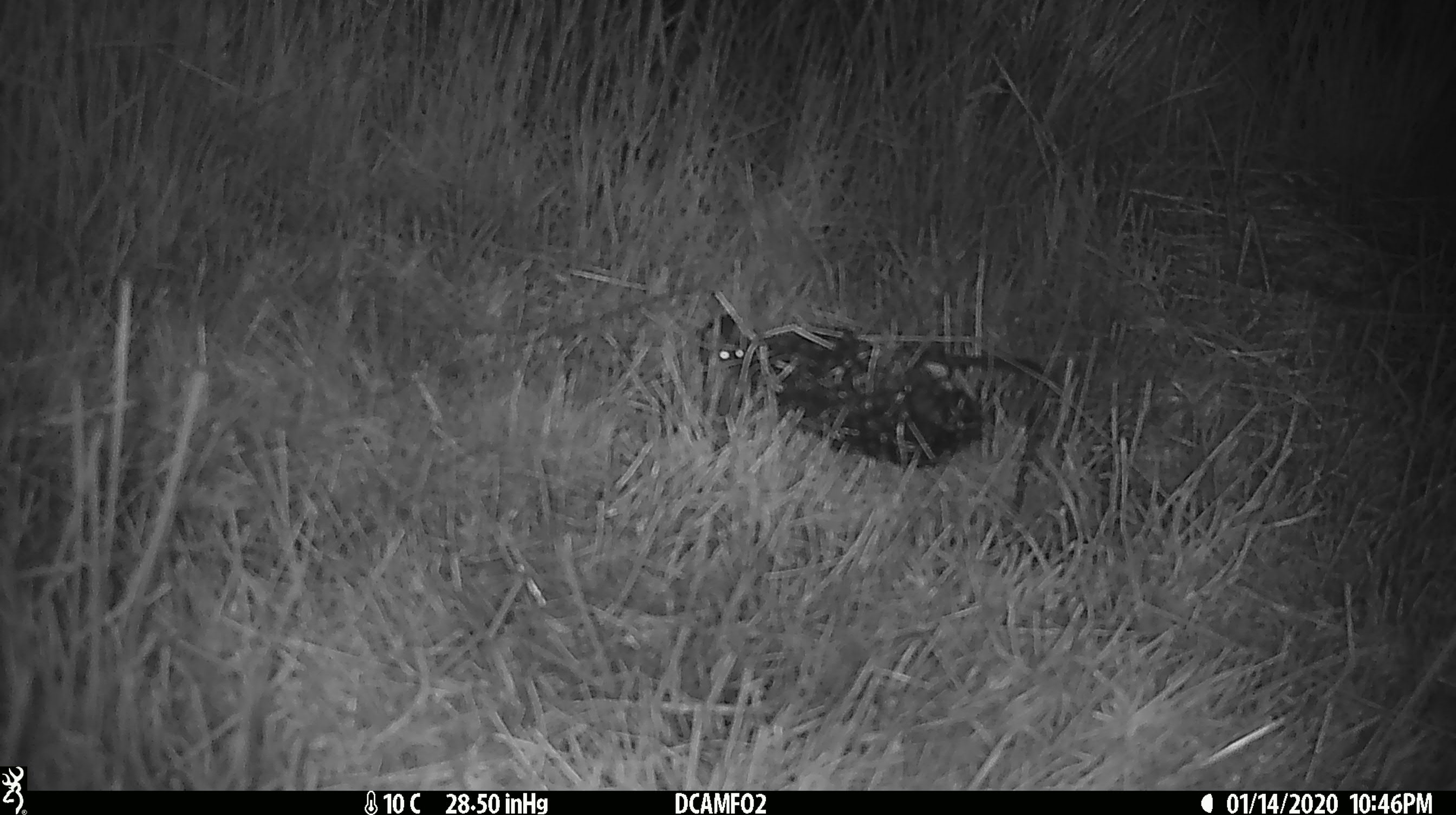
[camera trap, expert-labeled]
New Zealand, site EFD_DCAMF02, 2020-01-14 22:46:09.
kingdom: Animalia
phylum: Chordata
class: Mammalia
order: Rodentia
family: Muridae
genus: Mus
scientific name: Mus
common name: mouse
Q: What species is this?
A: Mouse (Mus).